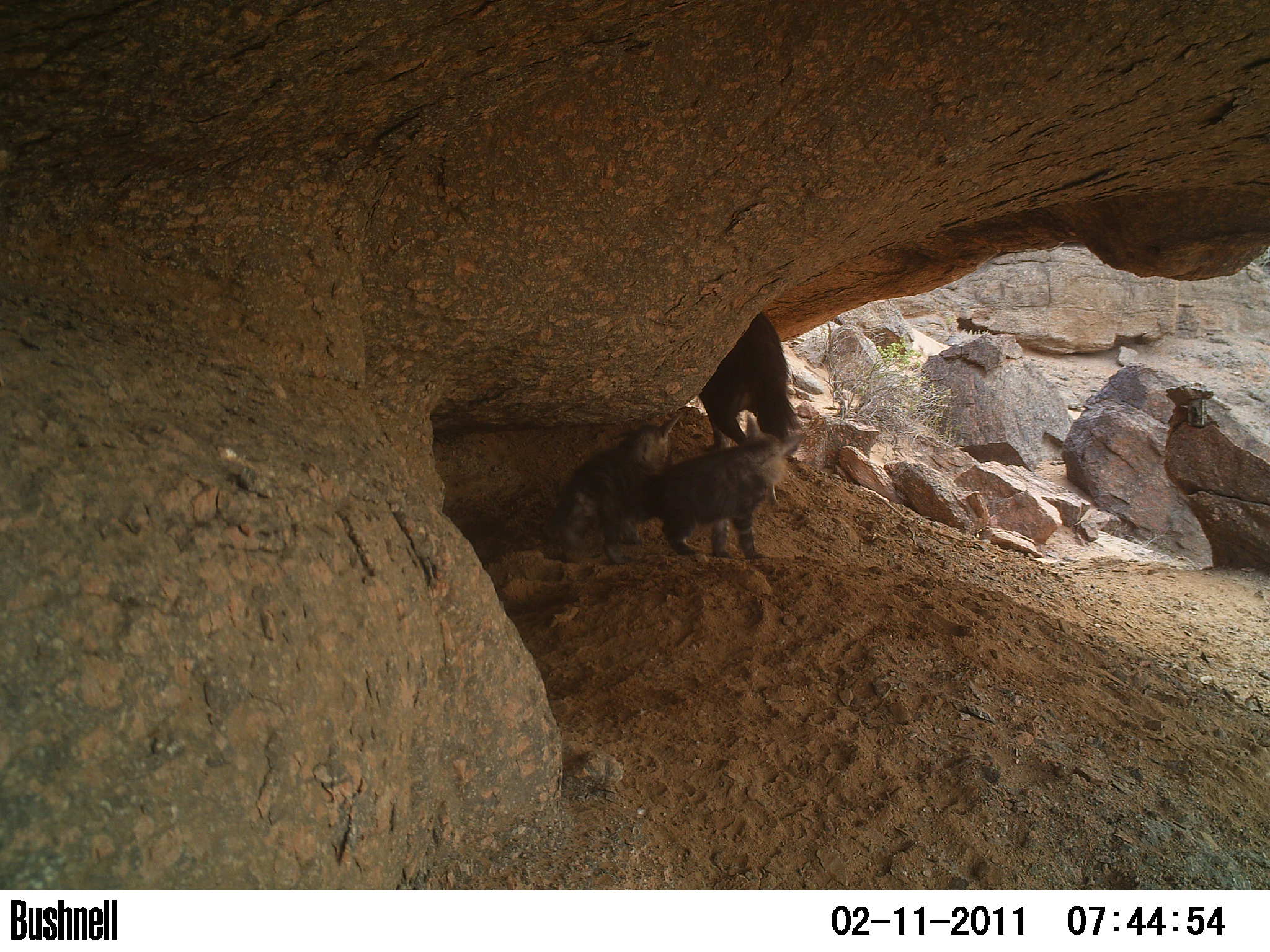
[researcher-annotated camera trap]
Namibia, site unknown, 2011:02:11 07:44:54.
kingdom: Animalia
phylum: Chordata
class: Mammalia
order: Carnivora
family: Hyaenidae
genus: Parahyaena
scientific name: Parahyaena brunnea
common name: brown hyena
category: hyaena brunnea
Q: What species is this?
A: Hyaena brunnea (brown hyena) (Parahyaena brunnea).